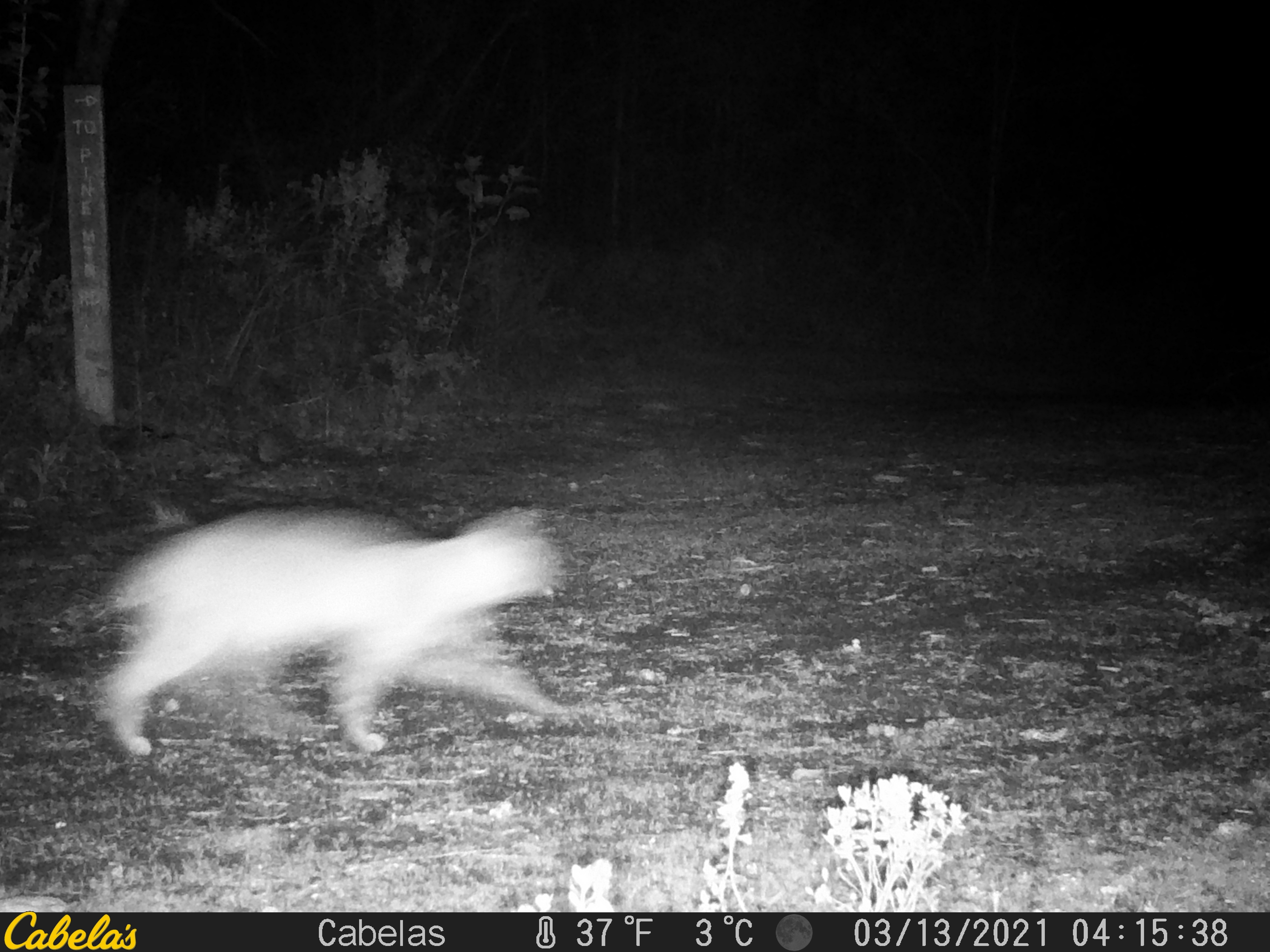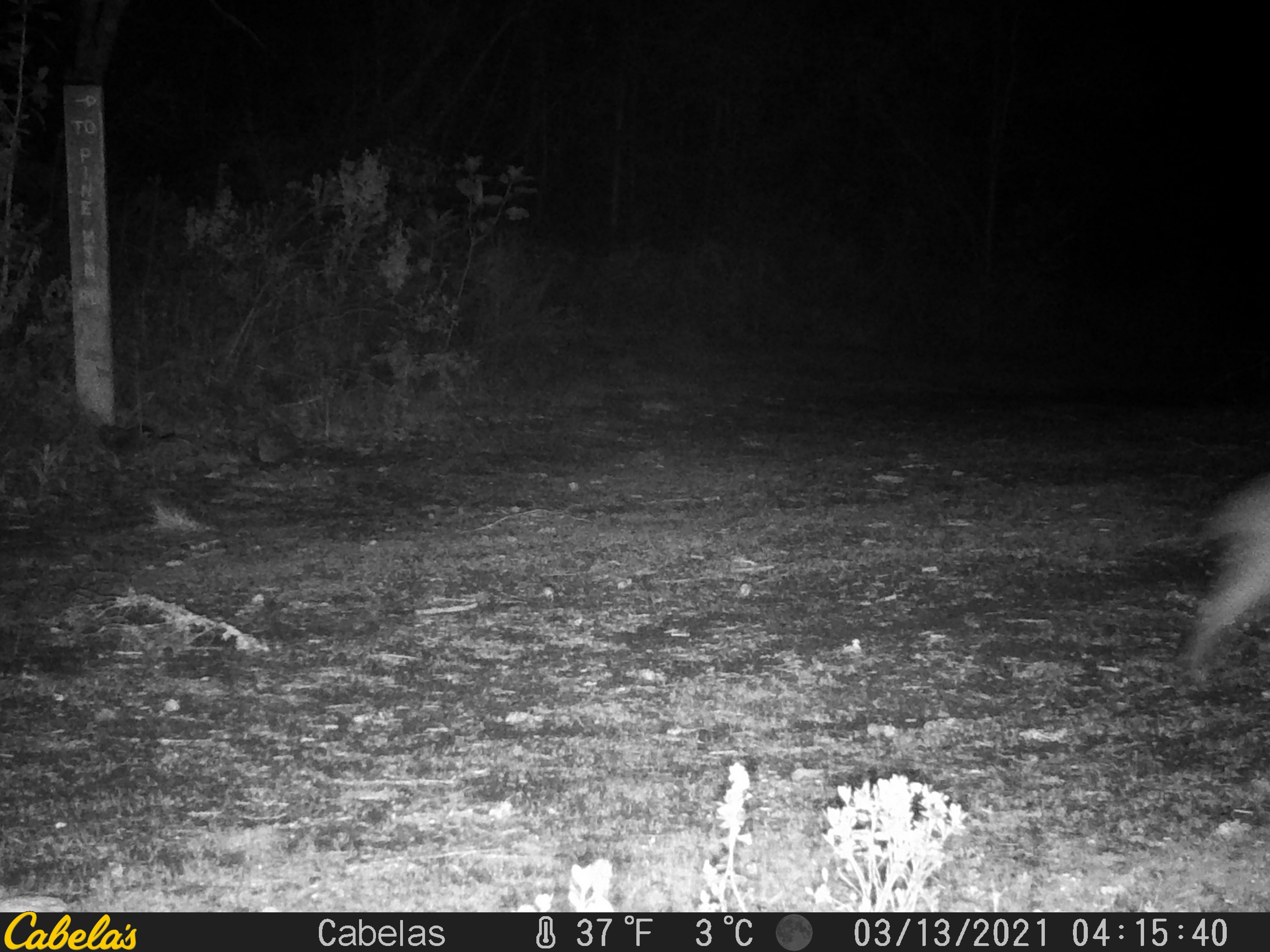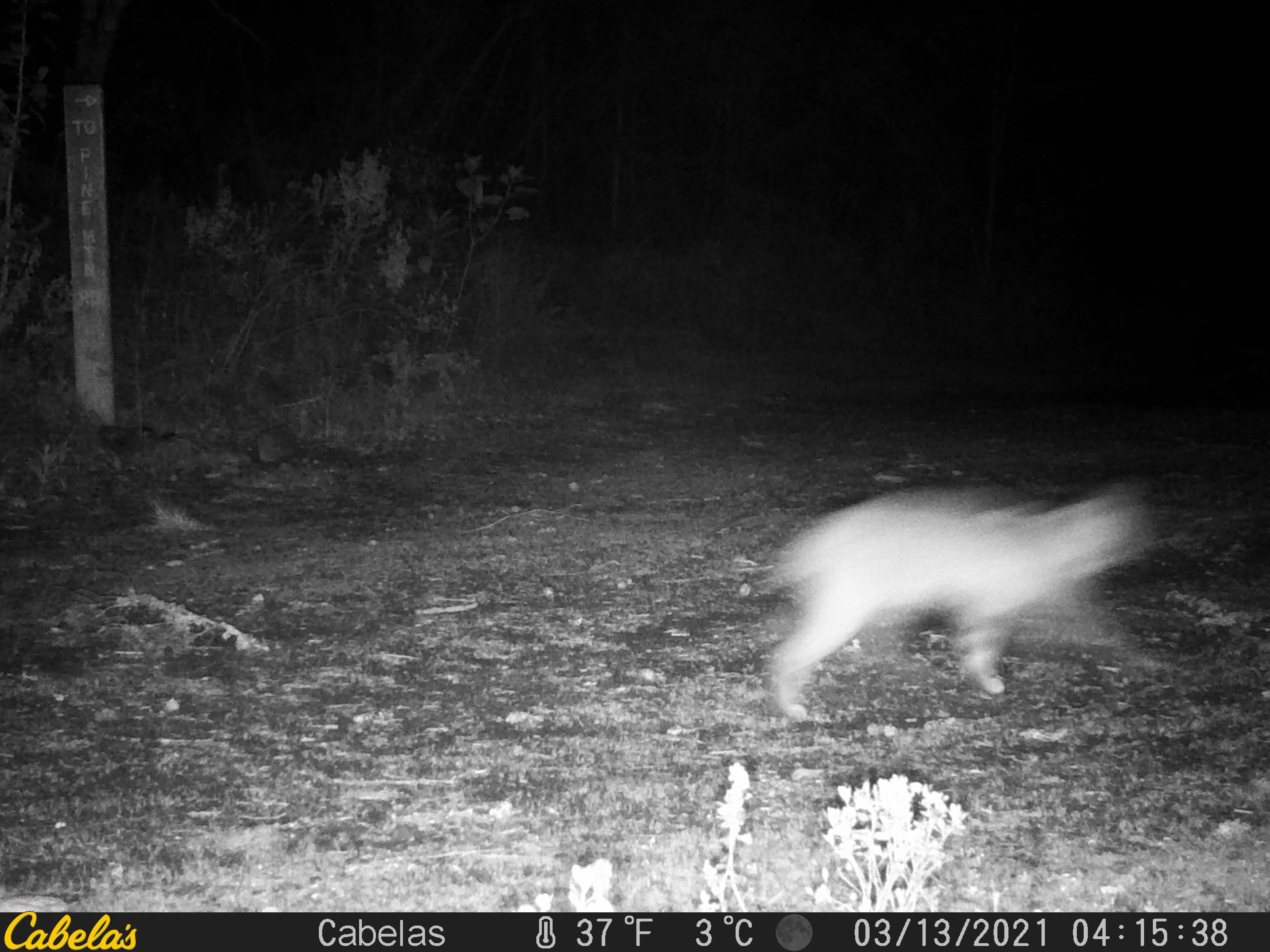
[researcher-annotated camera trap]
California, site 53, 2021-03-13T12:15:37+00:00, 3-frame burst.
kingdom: Animalia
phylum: Chordata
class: Mammalia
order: Carnivora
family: Felidae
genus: Lynx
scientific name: Lynx rufus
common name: bobcat